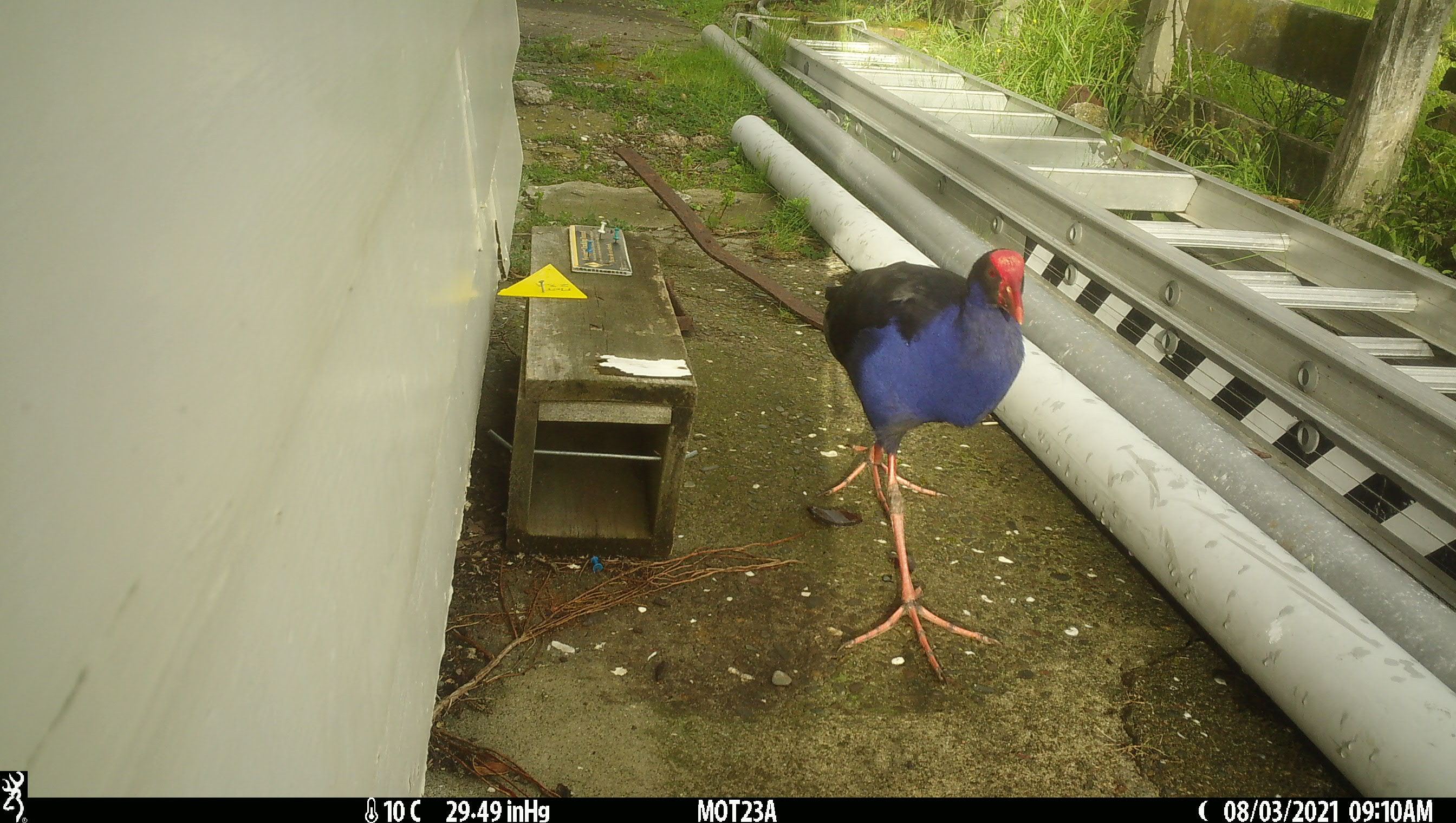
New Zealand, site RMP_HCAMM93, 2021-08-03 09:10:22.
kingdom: Animalia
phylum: Chordata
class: Aves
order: Gruiformes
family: Rallidae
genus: Porphyrio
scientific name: Porphyrio melanotus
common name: australasian swamphen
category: pukeko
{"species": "pukeko (australasian swamphen) (Porphyrio melanotus)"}